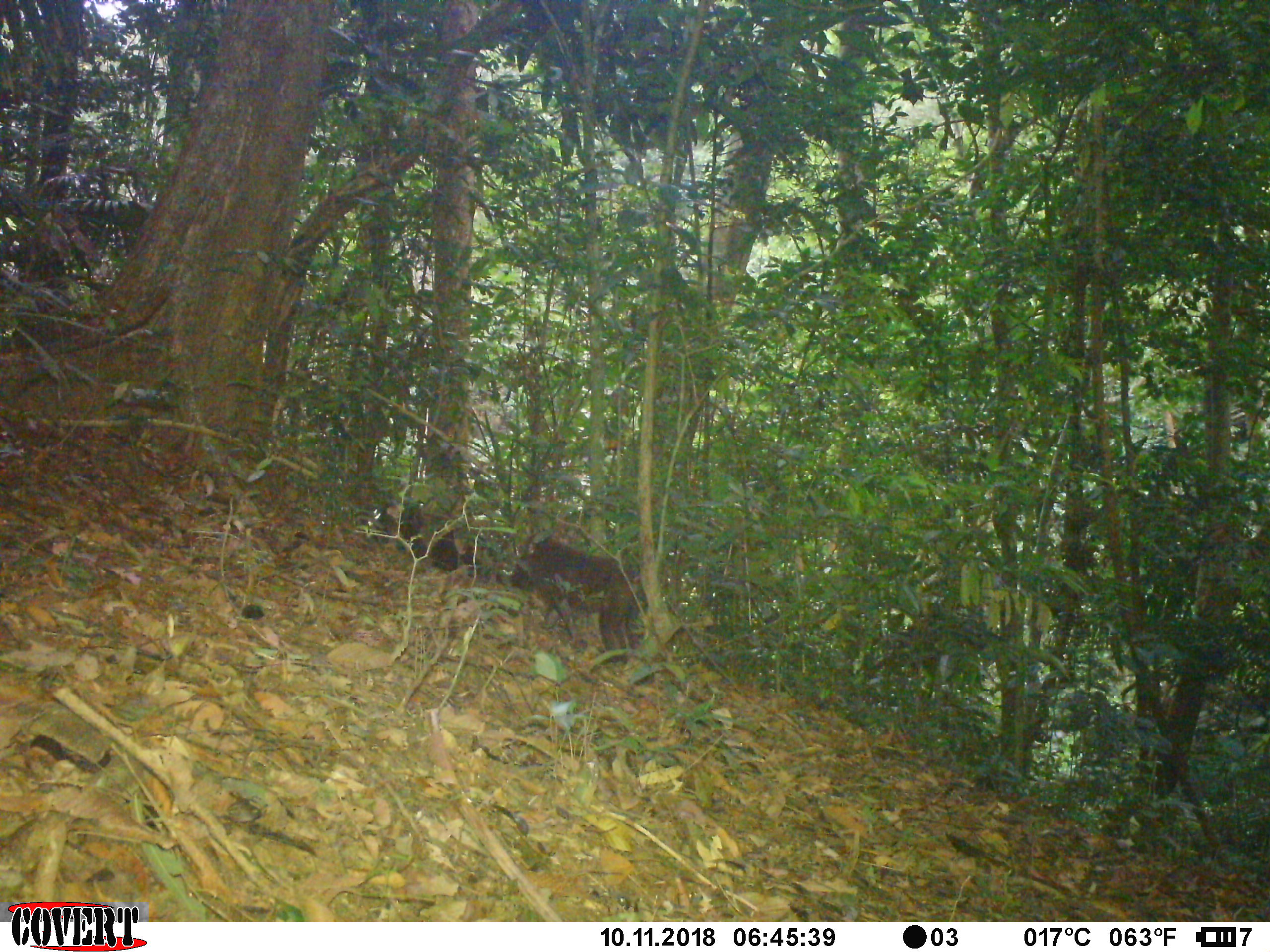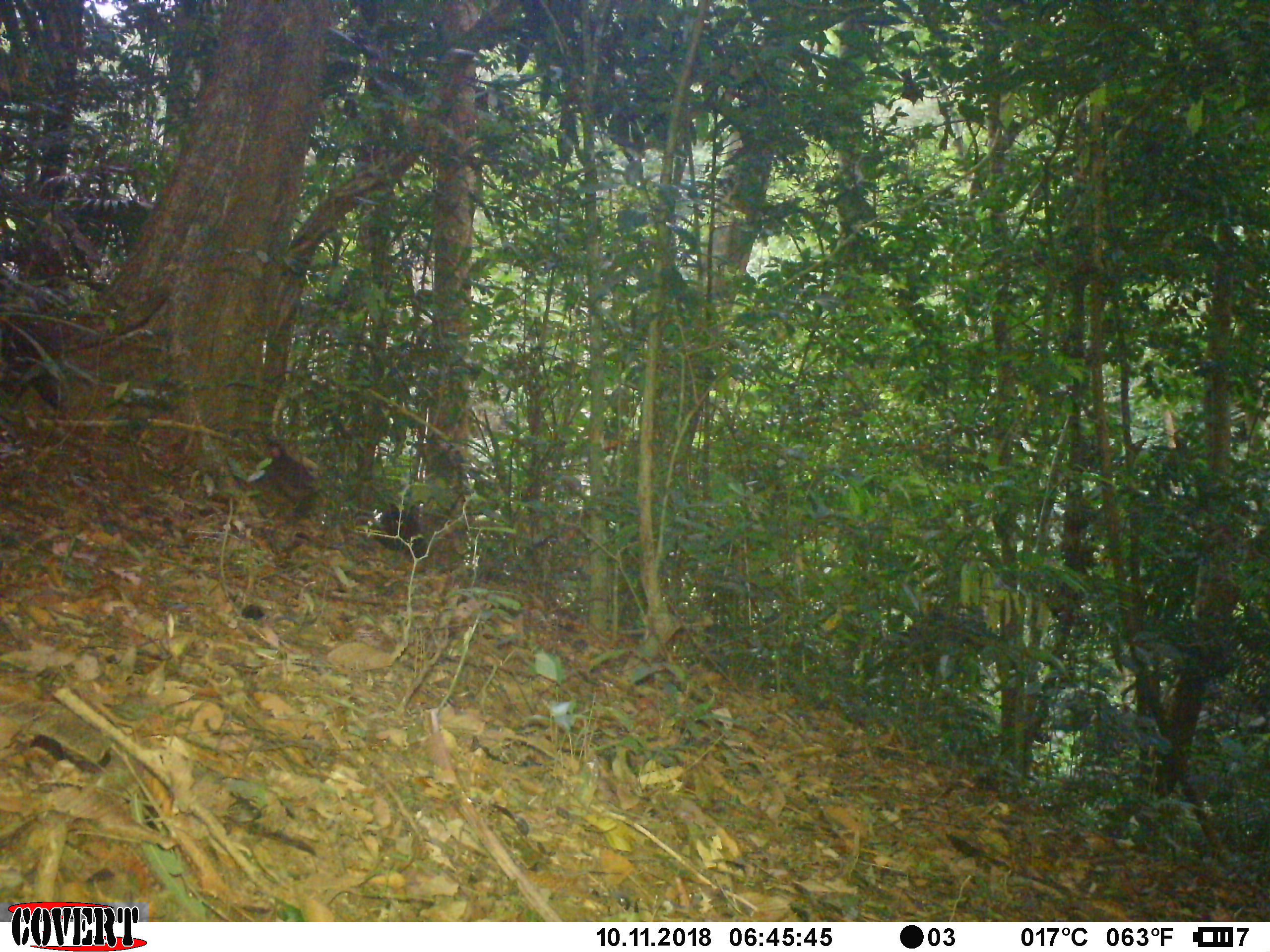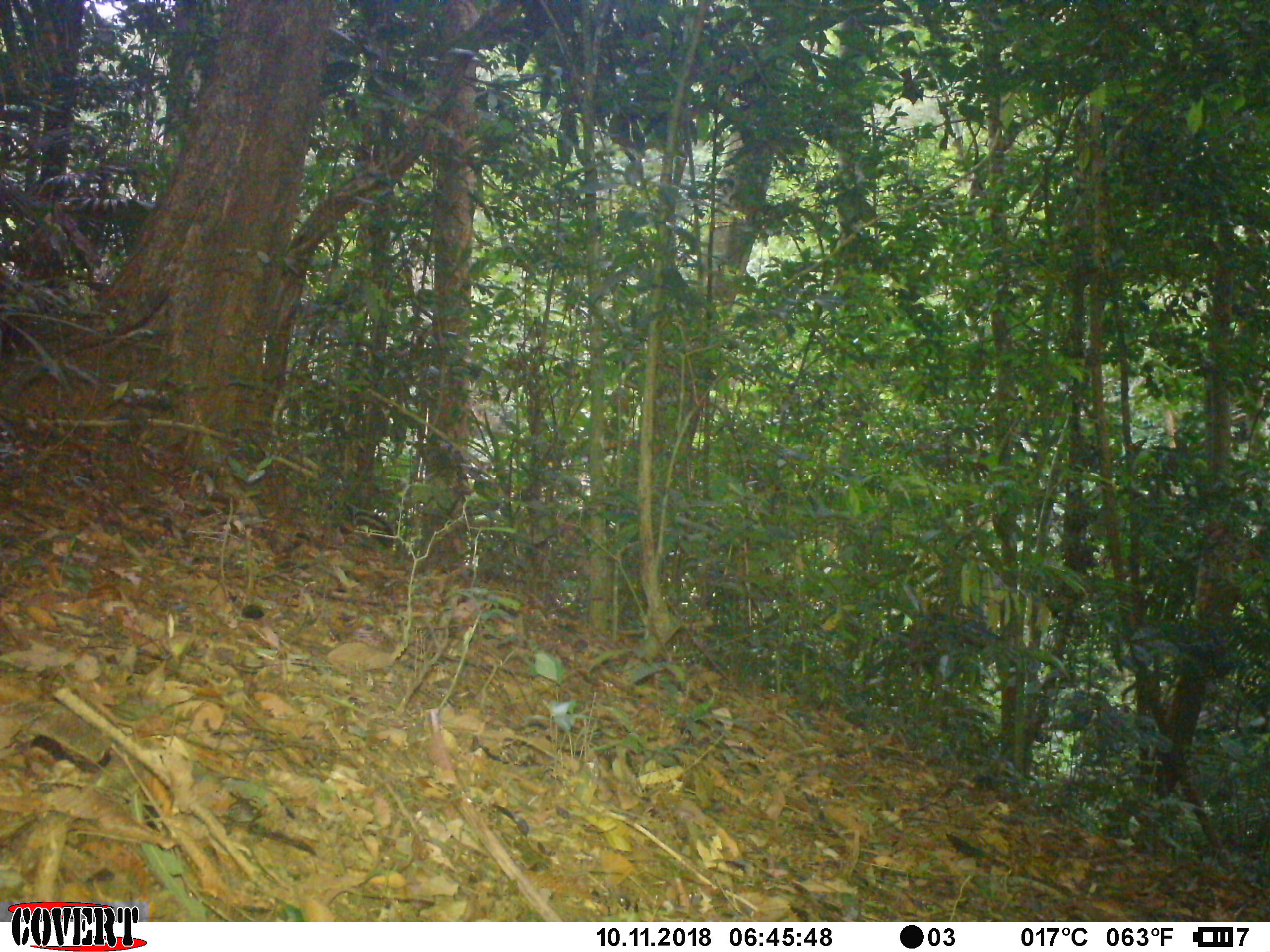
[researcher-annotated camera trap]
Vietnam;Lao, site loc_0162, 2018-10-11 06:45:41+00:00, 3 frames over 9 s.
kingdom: Animalia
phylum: Chordata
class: Mammalia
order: Primates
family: Cercopithecidae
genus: Macaca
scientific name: Macaca arctoides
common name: stump-tailed macaque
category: stump tailed macaque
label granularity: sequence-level